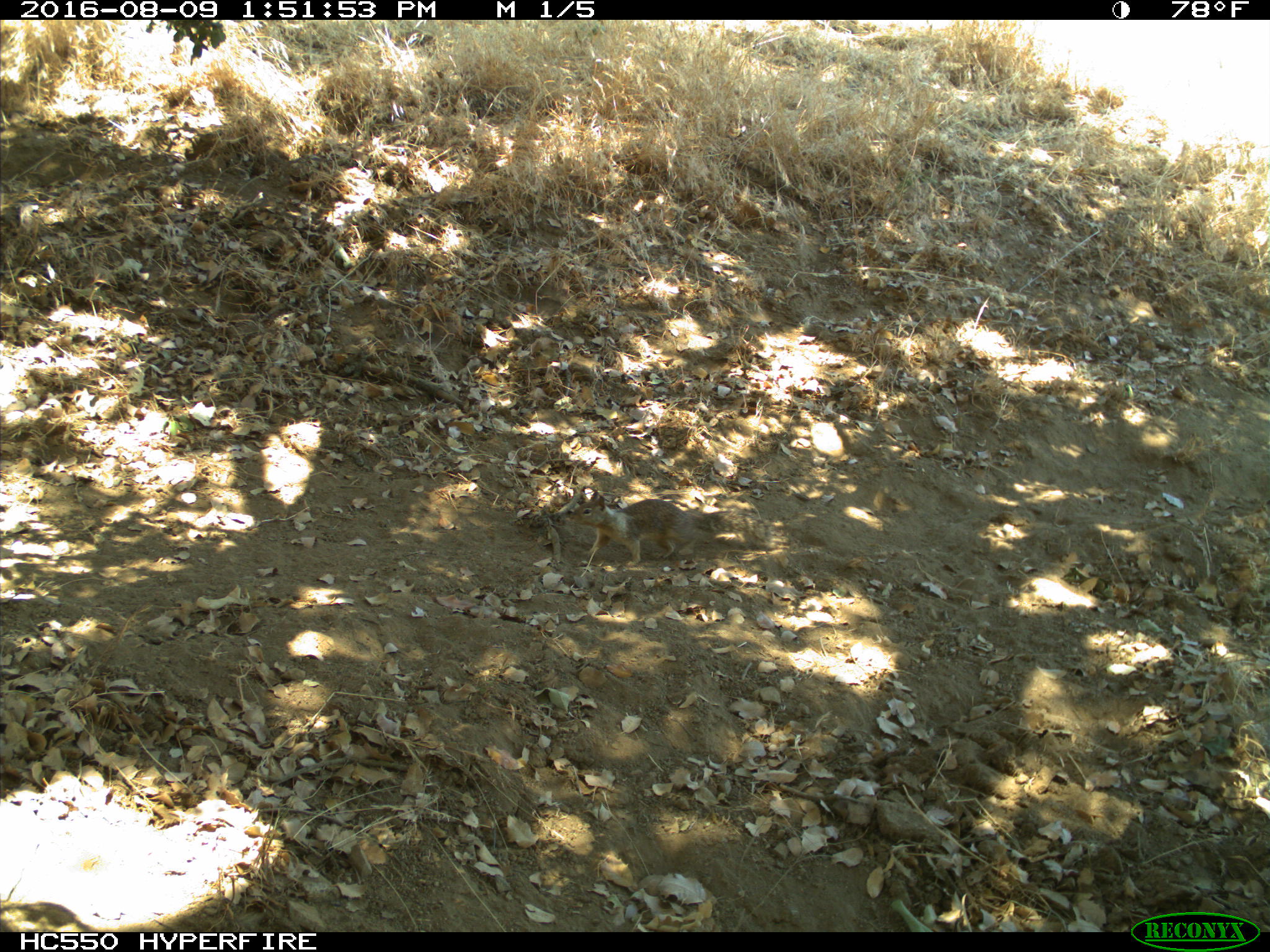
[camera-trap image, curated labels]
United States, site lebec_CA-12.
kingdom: Animalia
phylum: Chordata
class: Mammalia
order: Rodentia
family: Sciuridae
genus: Otospermophilus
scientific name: Otospermophilus beecheyi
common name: california ground squirrel